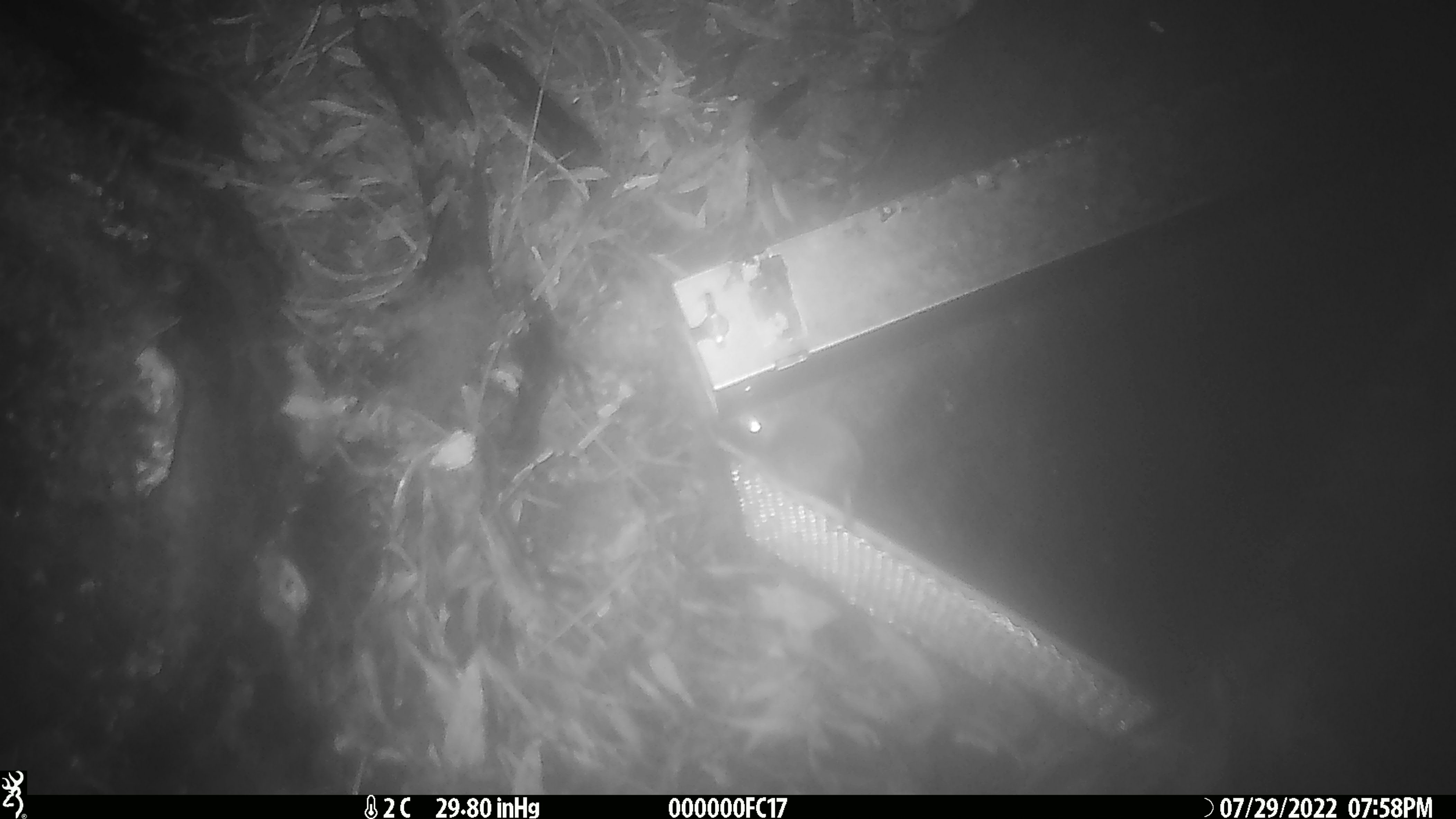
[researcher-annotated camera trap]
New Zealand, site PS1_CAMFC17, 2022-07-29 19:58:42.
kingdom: Animalia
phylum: Chordata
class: Mammalia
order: Rodentia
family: Muridae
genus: Mus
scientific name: Mus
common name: mouse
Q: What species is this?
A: Mouse (Mus).